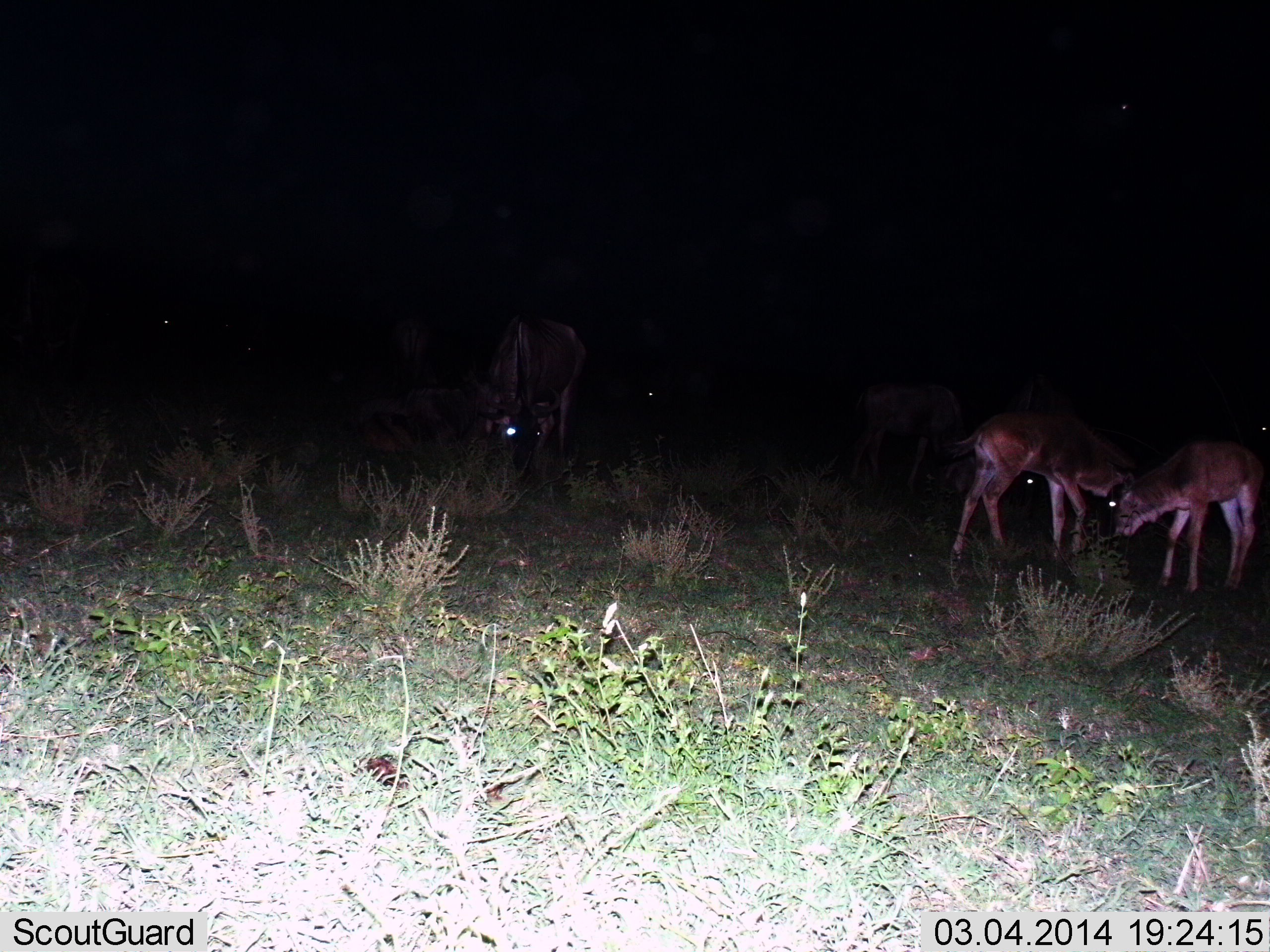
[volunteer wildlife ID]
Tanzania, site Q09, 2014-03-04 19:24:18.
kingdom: Animalia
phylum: Chordata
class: Mammalia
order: Artiodactyla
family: Bovidae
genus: Connochaetes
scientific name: Connochaetes taurinus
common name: blue wildebeest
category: wildebeest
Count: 4.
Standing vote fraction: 23%.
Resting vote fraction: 15%.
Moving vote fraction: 0%.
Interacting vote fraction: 8%.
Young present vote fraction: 46%.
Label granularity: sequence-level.